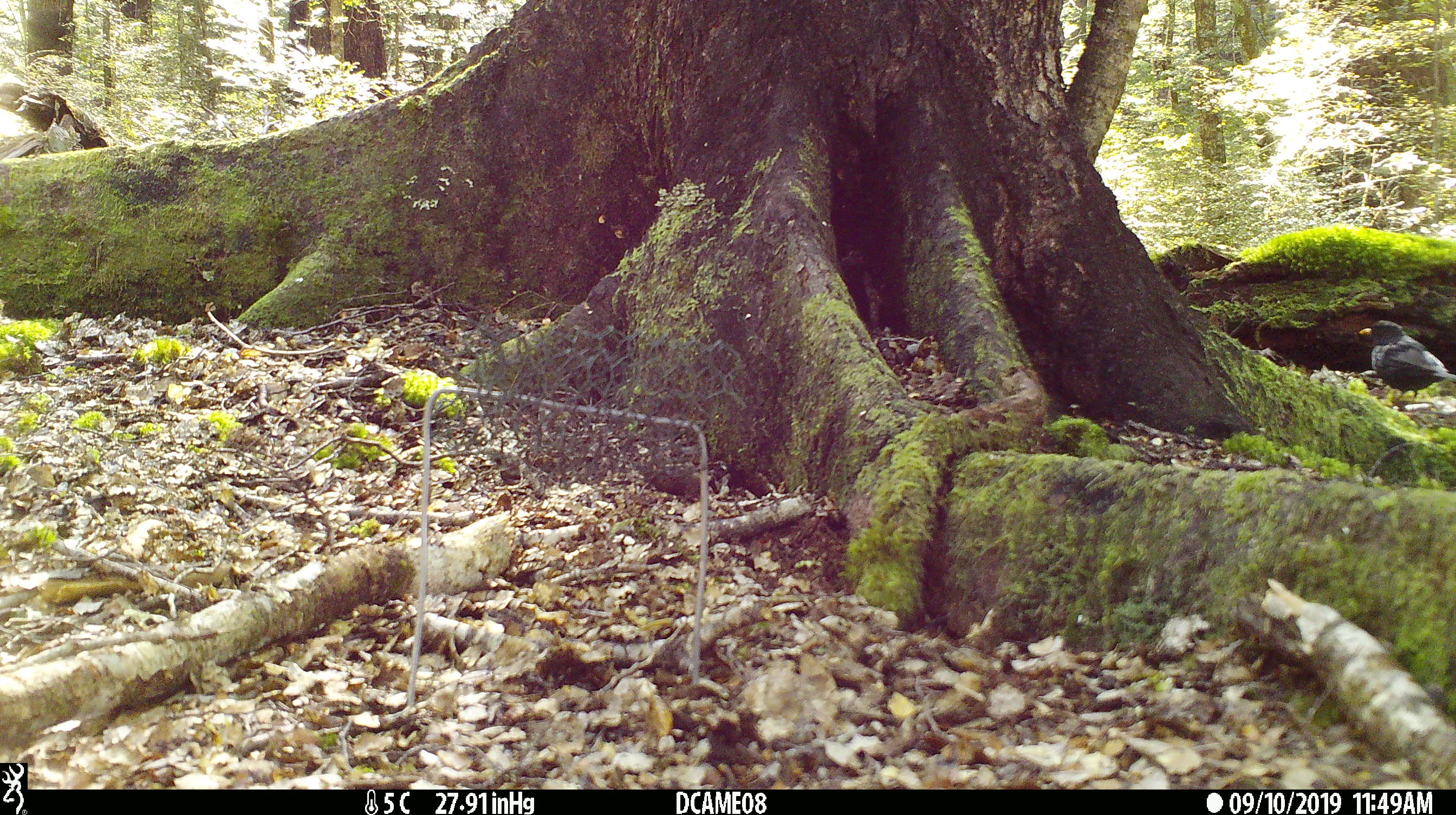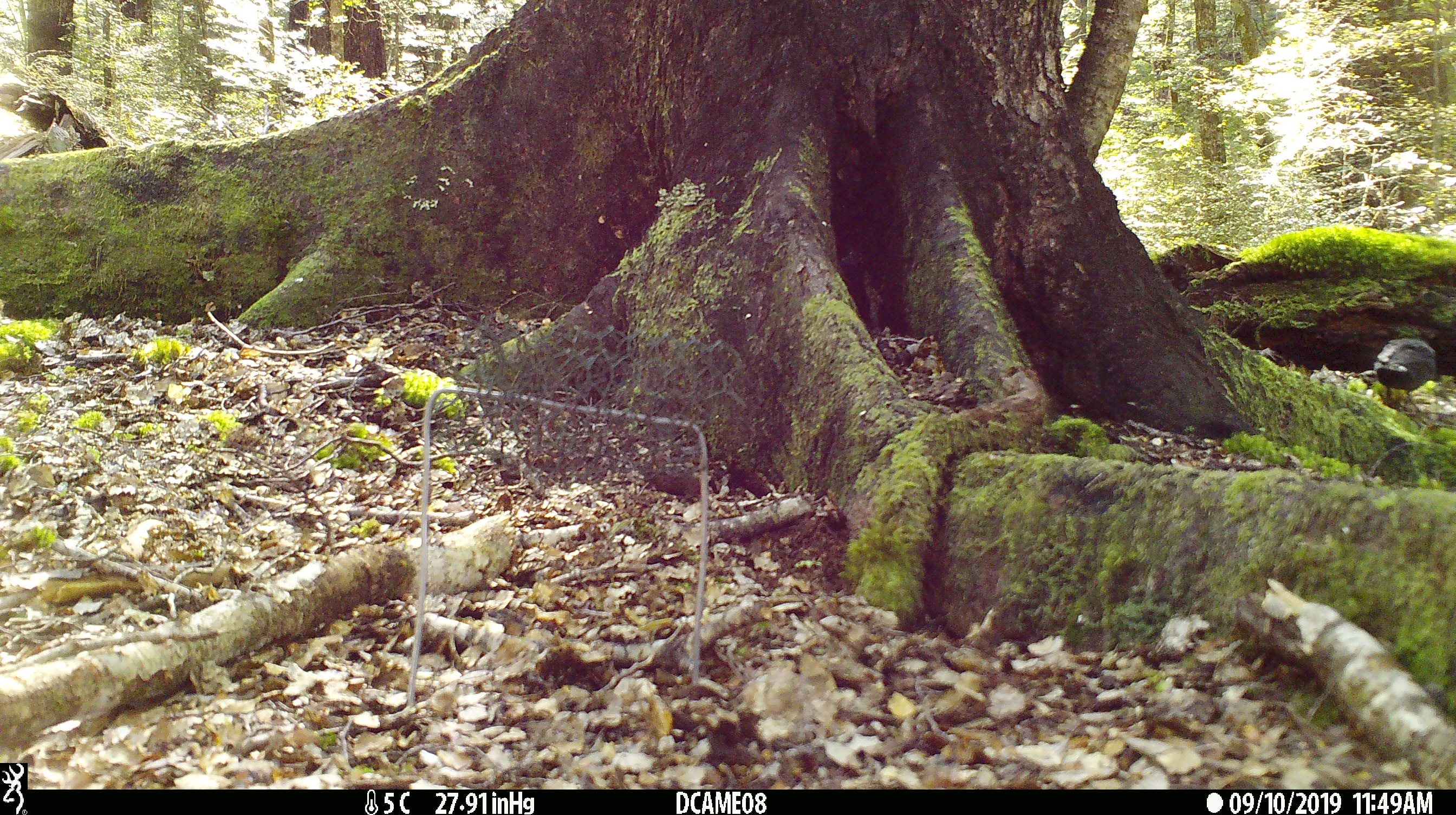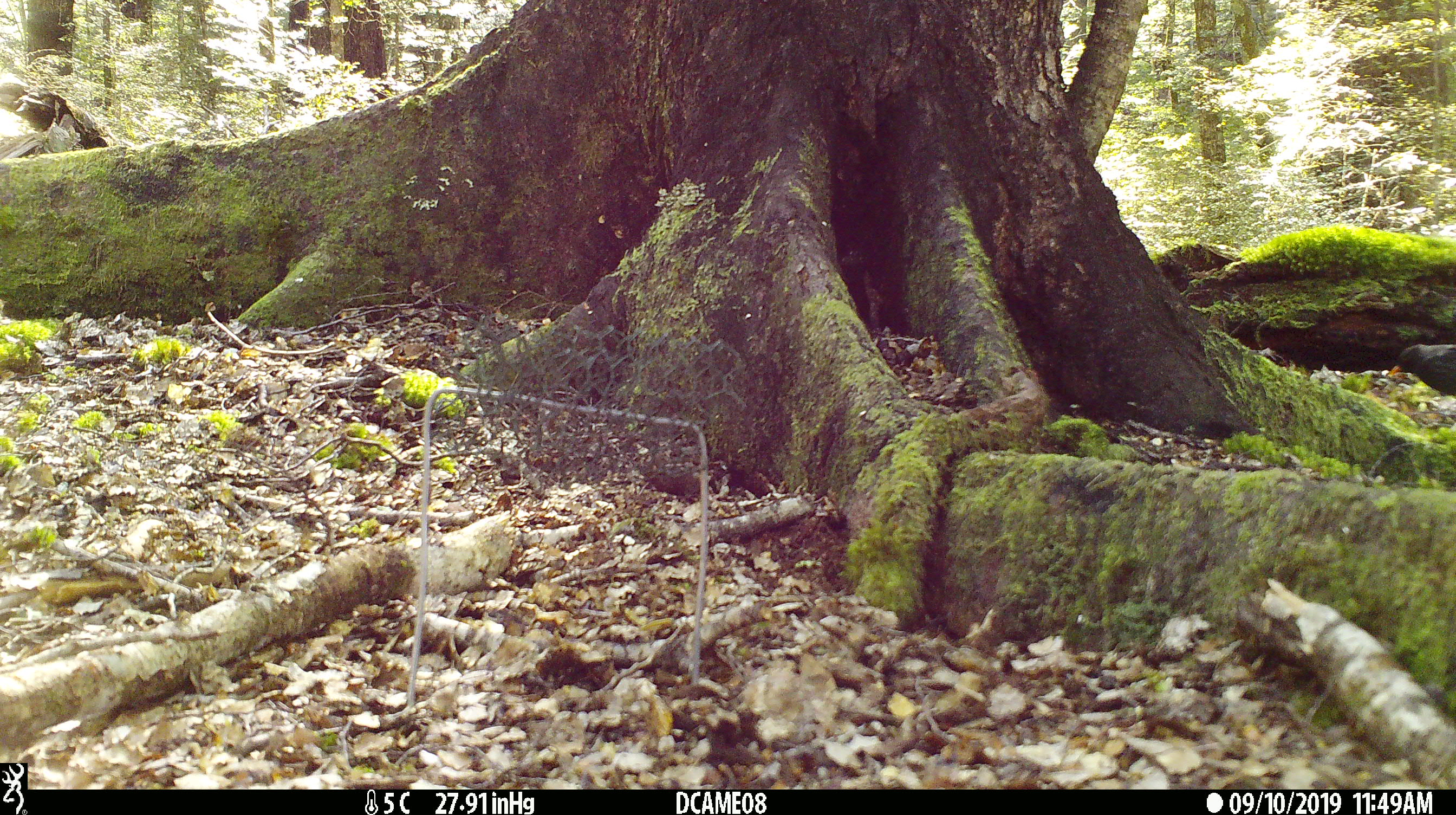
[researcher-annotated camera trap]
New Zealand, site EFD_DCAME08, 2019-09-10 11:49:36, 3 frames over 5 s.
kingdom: Animalia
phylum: Chordata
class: Aves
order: Passeriformes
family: Turdidae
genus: Turdus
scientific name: Turdus merula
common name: eurasian blackbird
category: blackbird